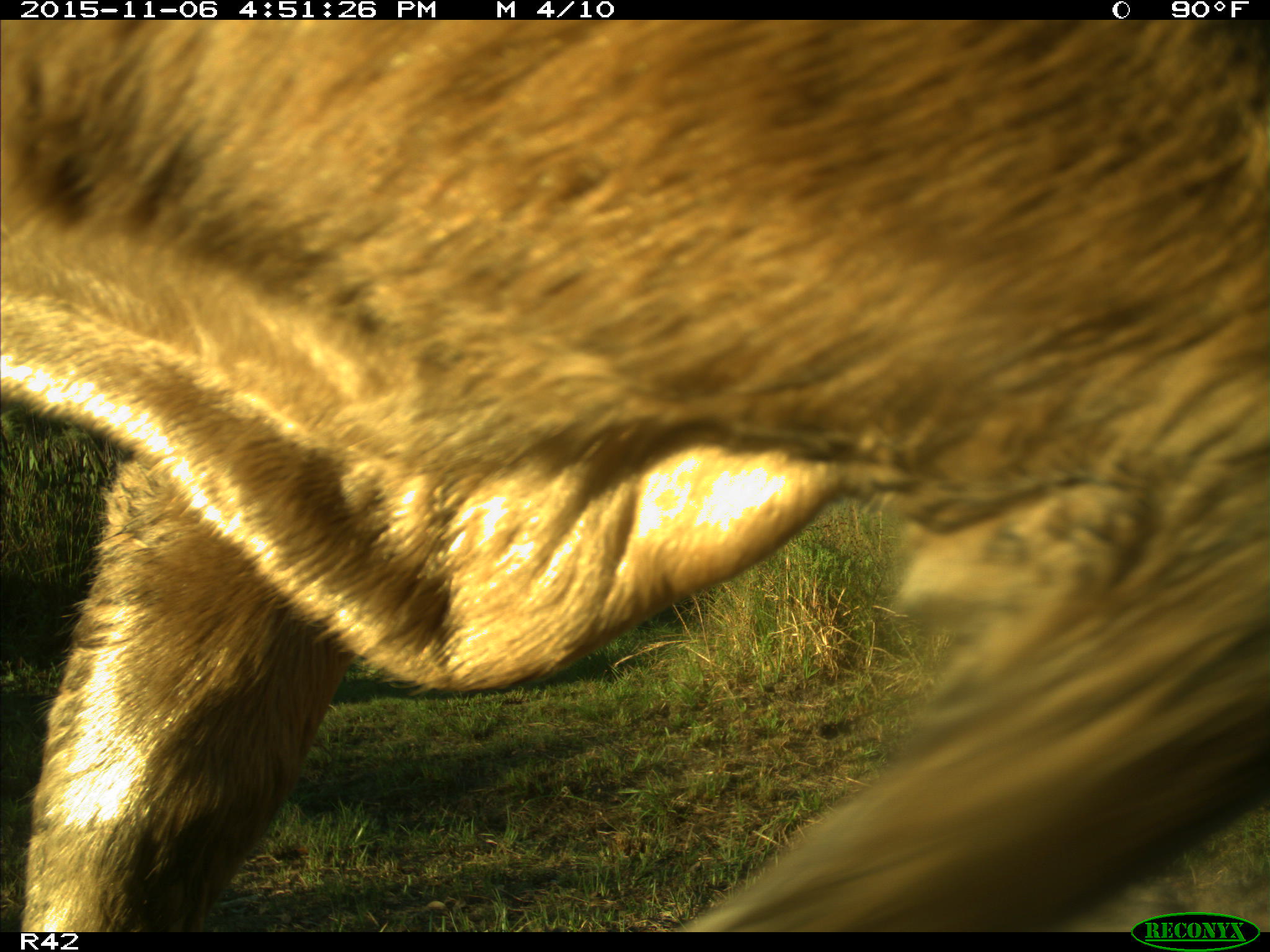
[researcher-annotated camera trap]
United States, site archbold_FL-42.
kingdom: Animalia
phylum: Chordata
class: Mammalia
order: Artiodactyla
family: Bovidae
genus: Bos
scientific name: Bos taurus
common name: domestic cow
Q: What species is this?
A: Bos taurus (domestic cow).